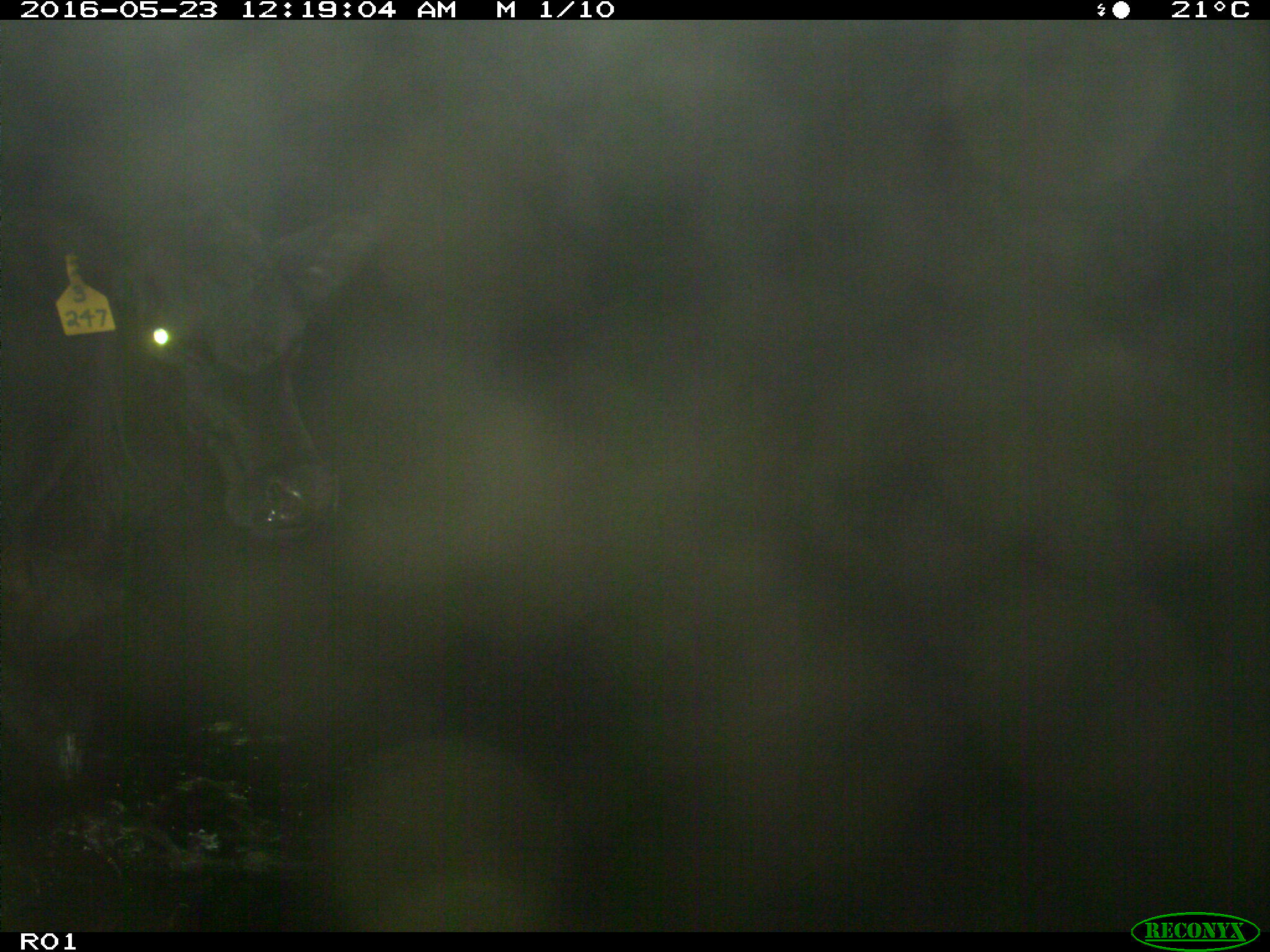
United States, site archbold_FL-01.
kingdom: Animalia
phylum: Chordata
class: Mammalia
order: Artiodactyla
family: Bovidae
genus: Bos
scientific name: Bos taurus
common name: domestic cow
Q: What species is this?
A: Bos taurus (domestic cow).